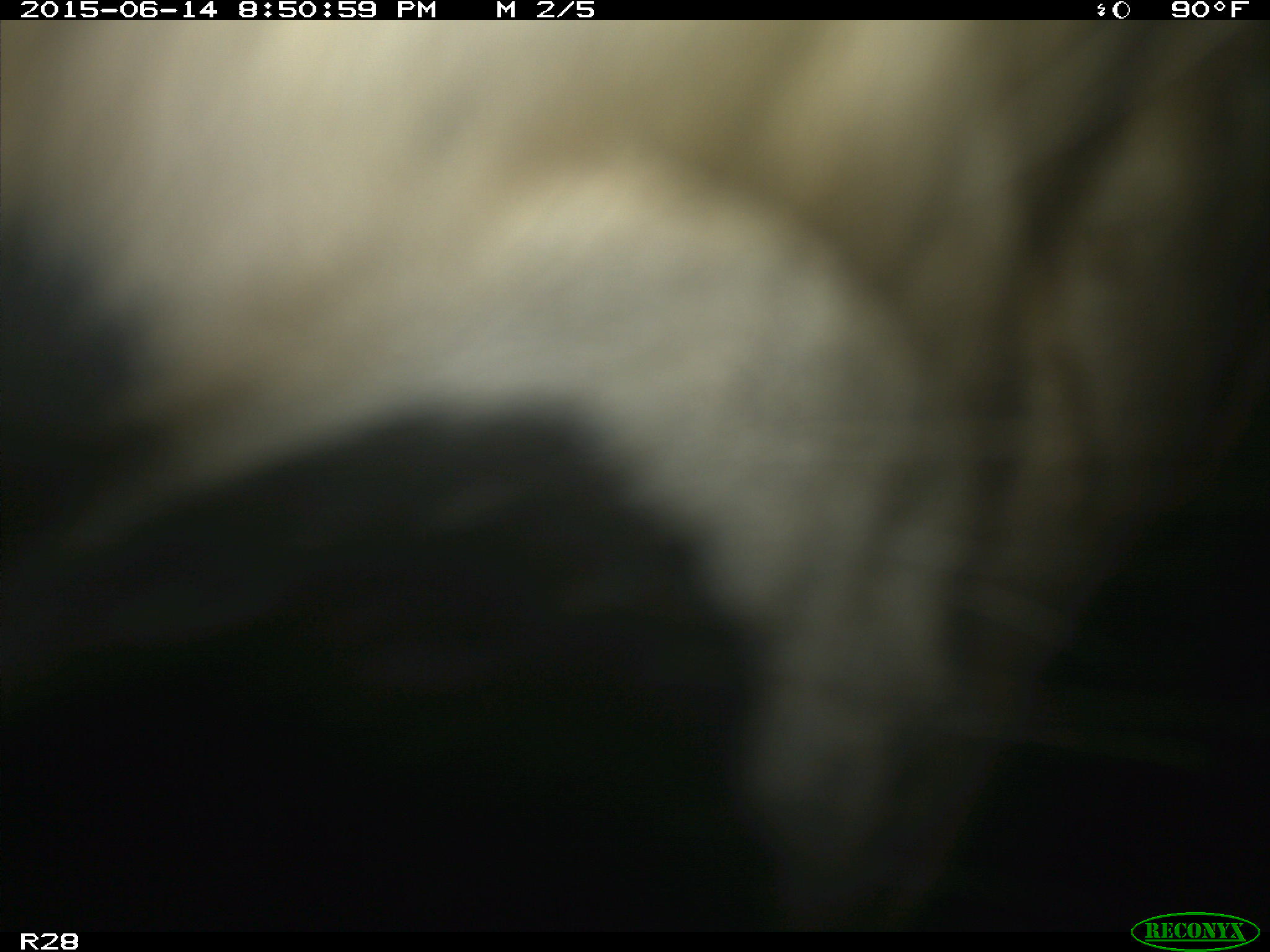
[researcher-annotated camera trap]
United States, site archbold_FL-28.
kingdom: Animalia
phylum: Chordata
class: Mammalia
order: Artiodactyla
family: Bovidae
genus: Bos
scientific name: Bos taurus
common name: domestic cow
Bos taurus (domestic cow).